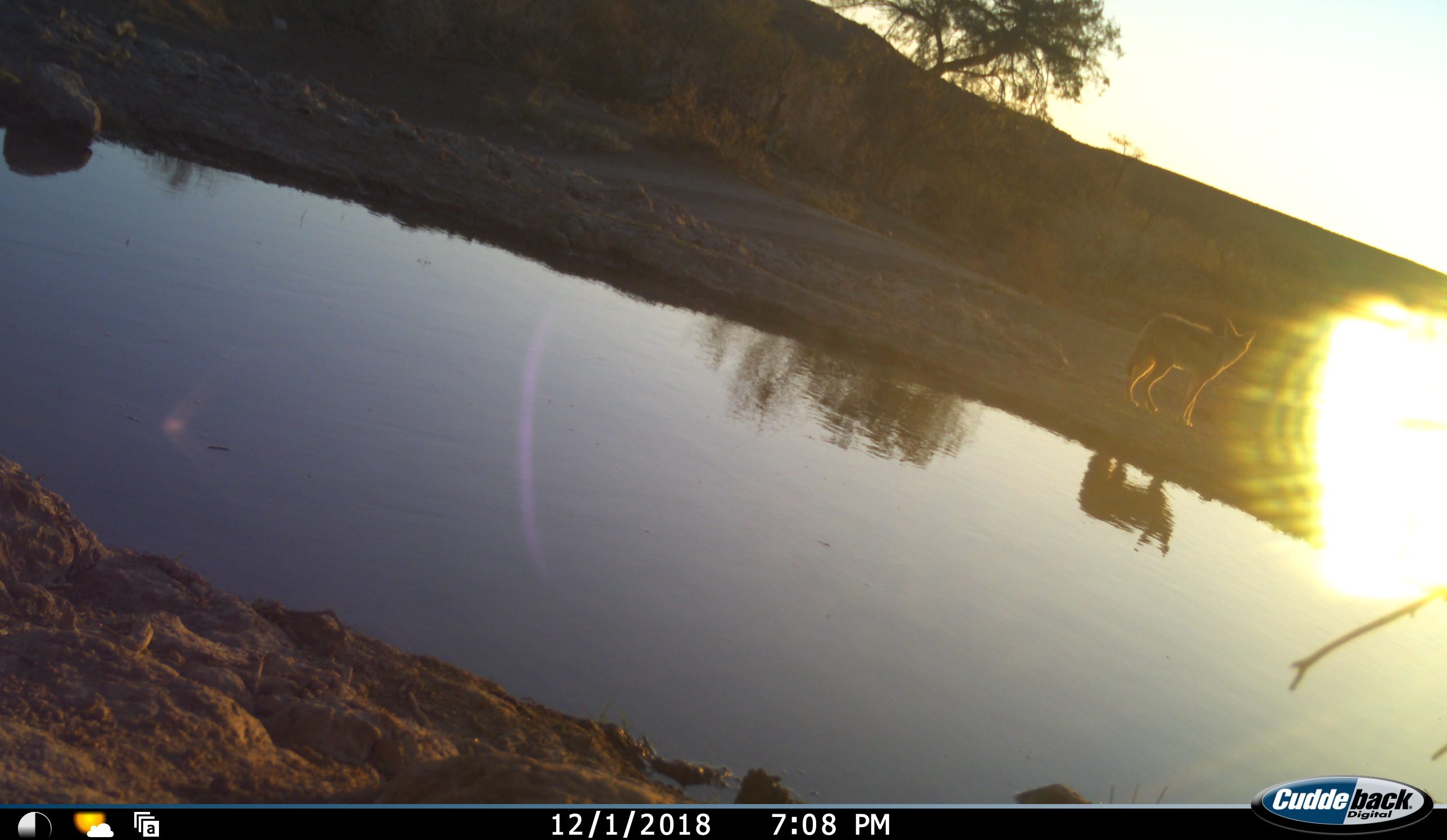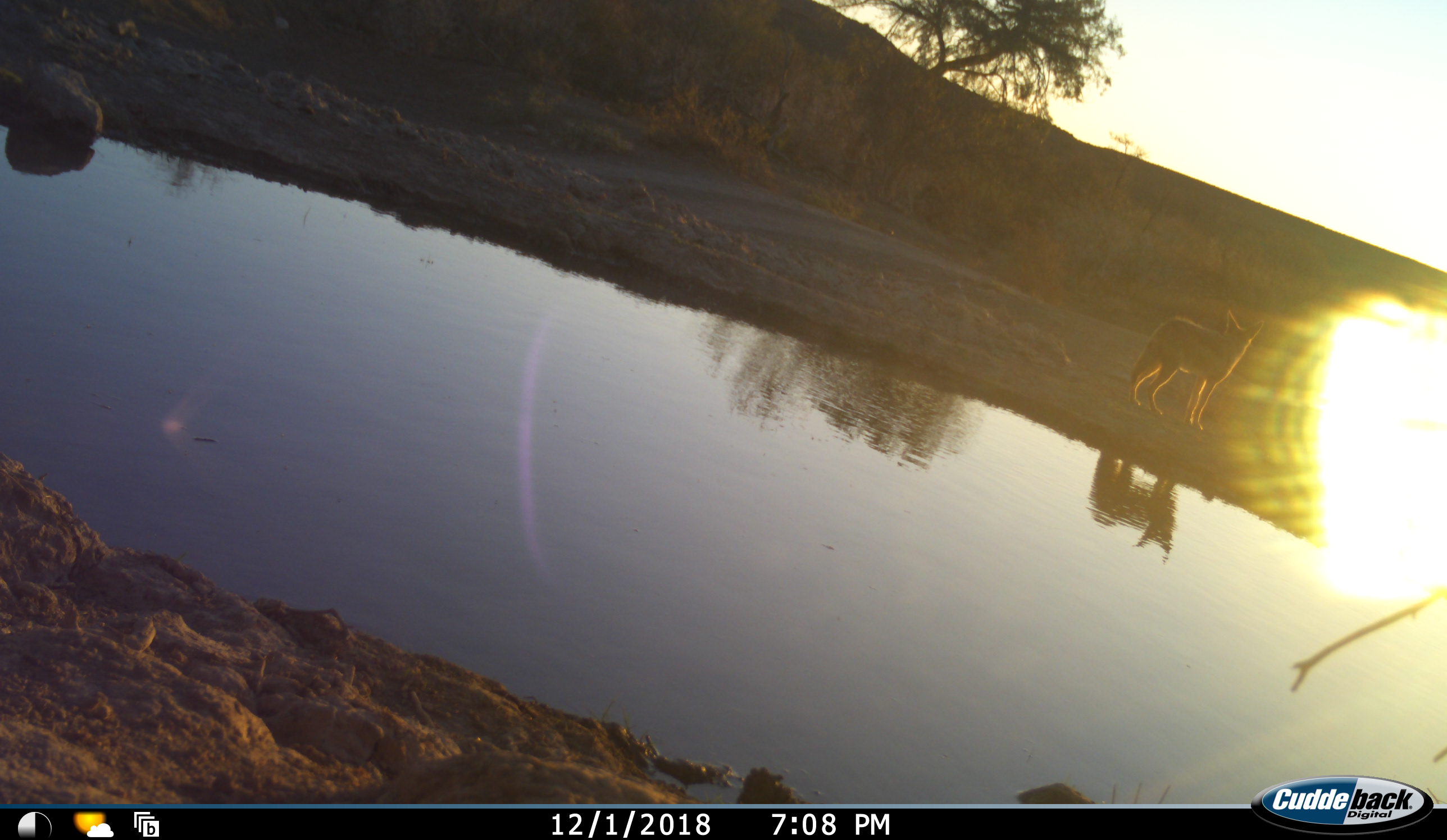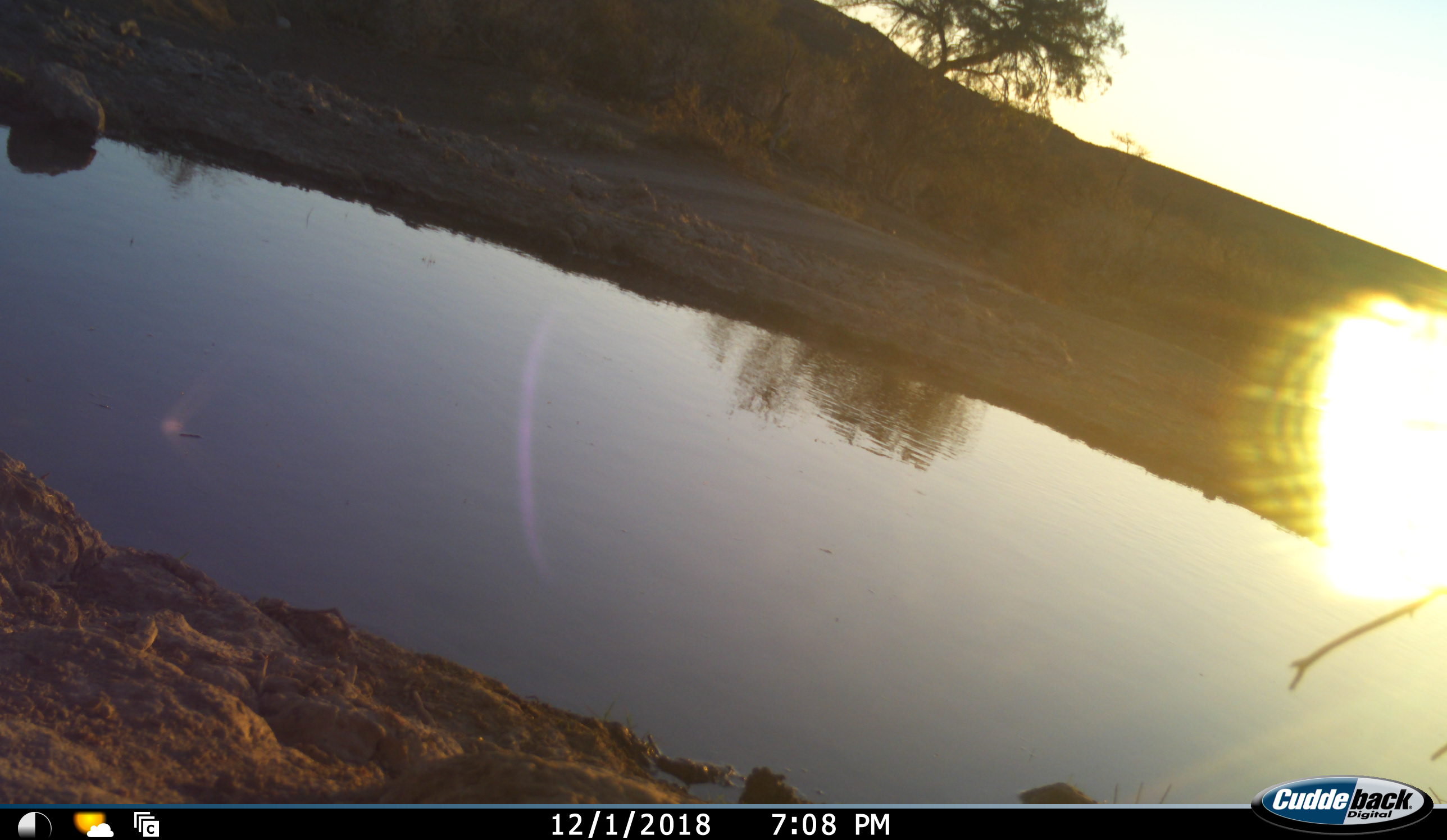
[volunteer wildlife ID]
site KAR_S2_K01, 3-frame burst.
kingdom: Animalia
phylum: Chordata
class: Mammalia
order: Carnivora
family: Canidae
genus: Lupulella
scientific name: Lupulella mesomelas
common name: black-backed jackal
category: jackalblackbacked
Jackalblackbacked (black-backed jackal) (Lupulella mesomelas), count 1. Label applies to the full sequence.